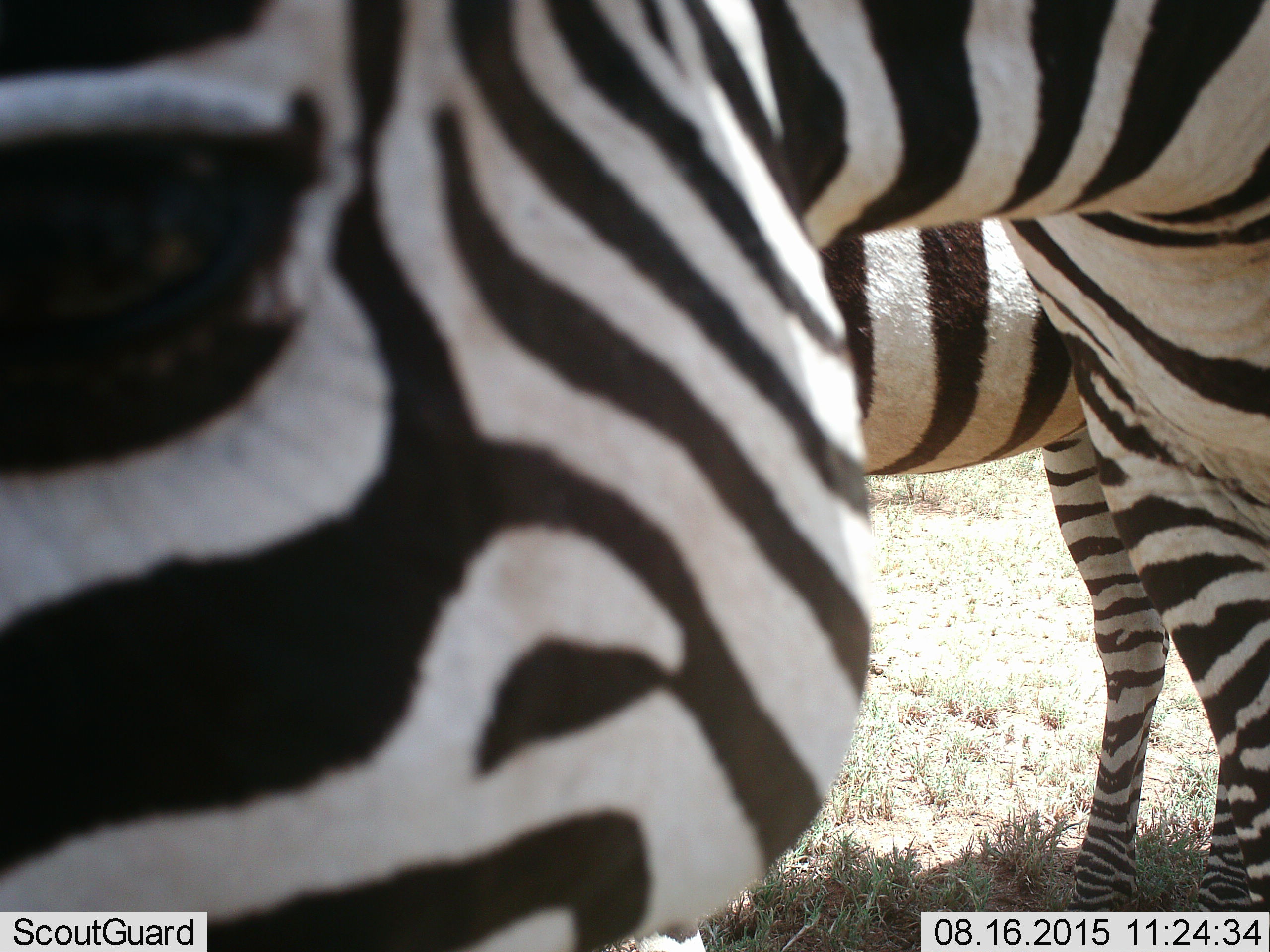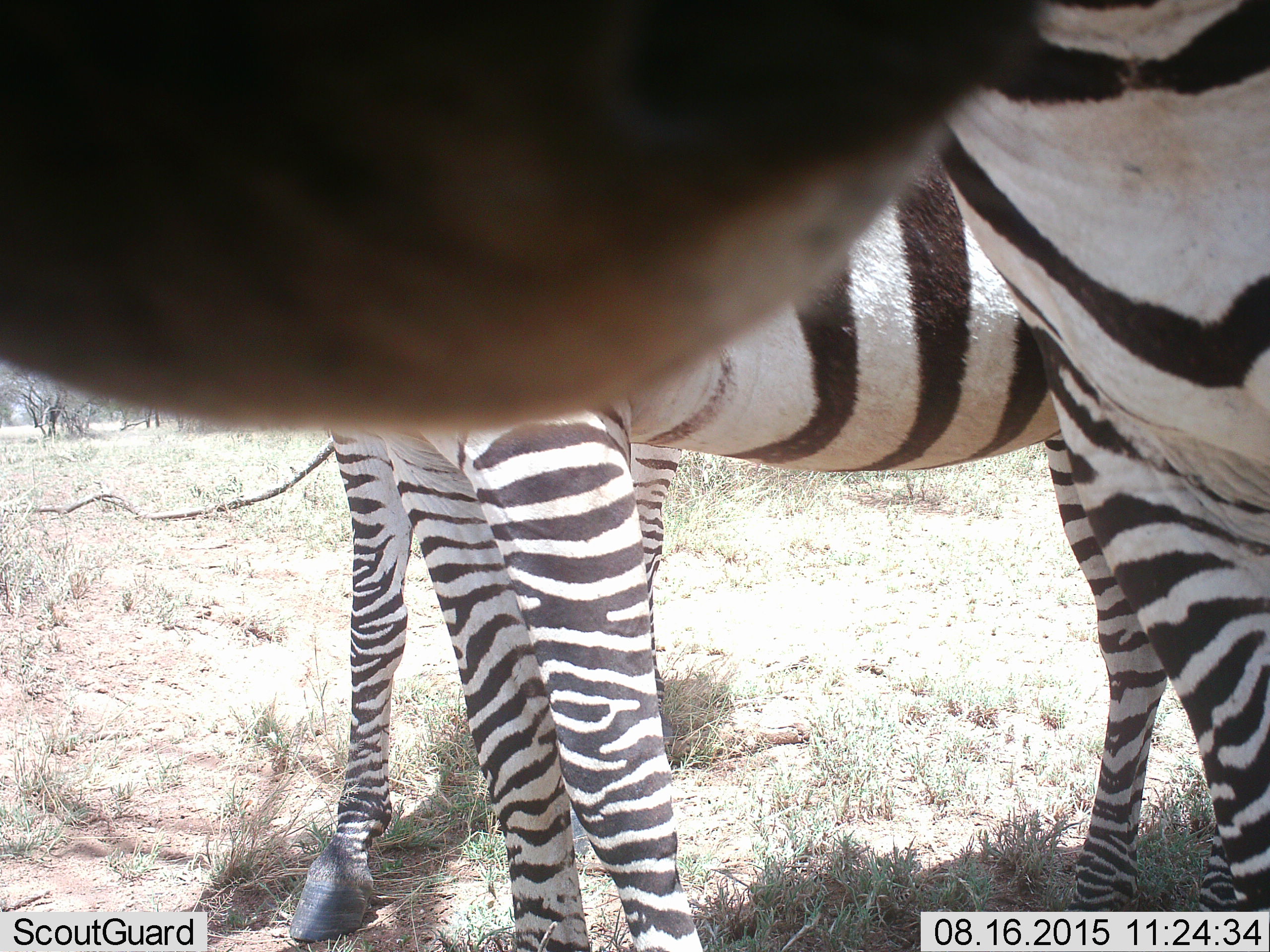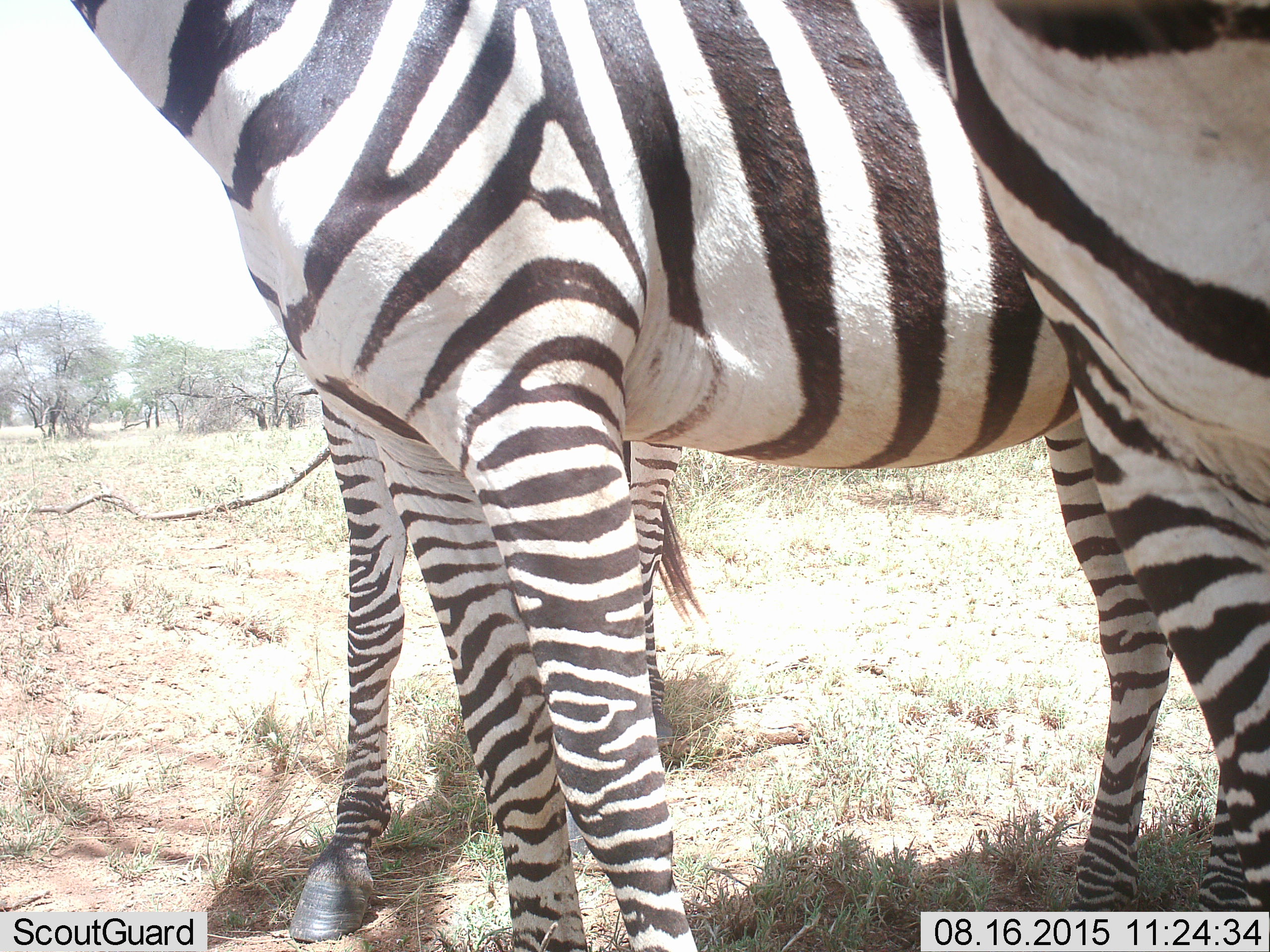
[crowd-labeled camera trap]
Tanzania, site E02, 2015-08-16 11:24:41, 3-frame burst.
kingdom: Animalia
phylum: Chordata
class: Mammalia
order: Perissodactyla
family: Equidae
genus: Equus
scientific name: Equus quagga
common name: plains zebra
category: zebra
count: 3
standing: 100%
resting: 0%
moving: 21%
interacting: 0%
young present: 0%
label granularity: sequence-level